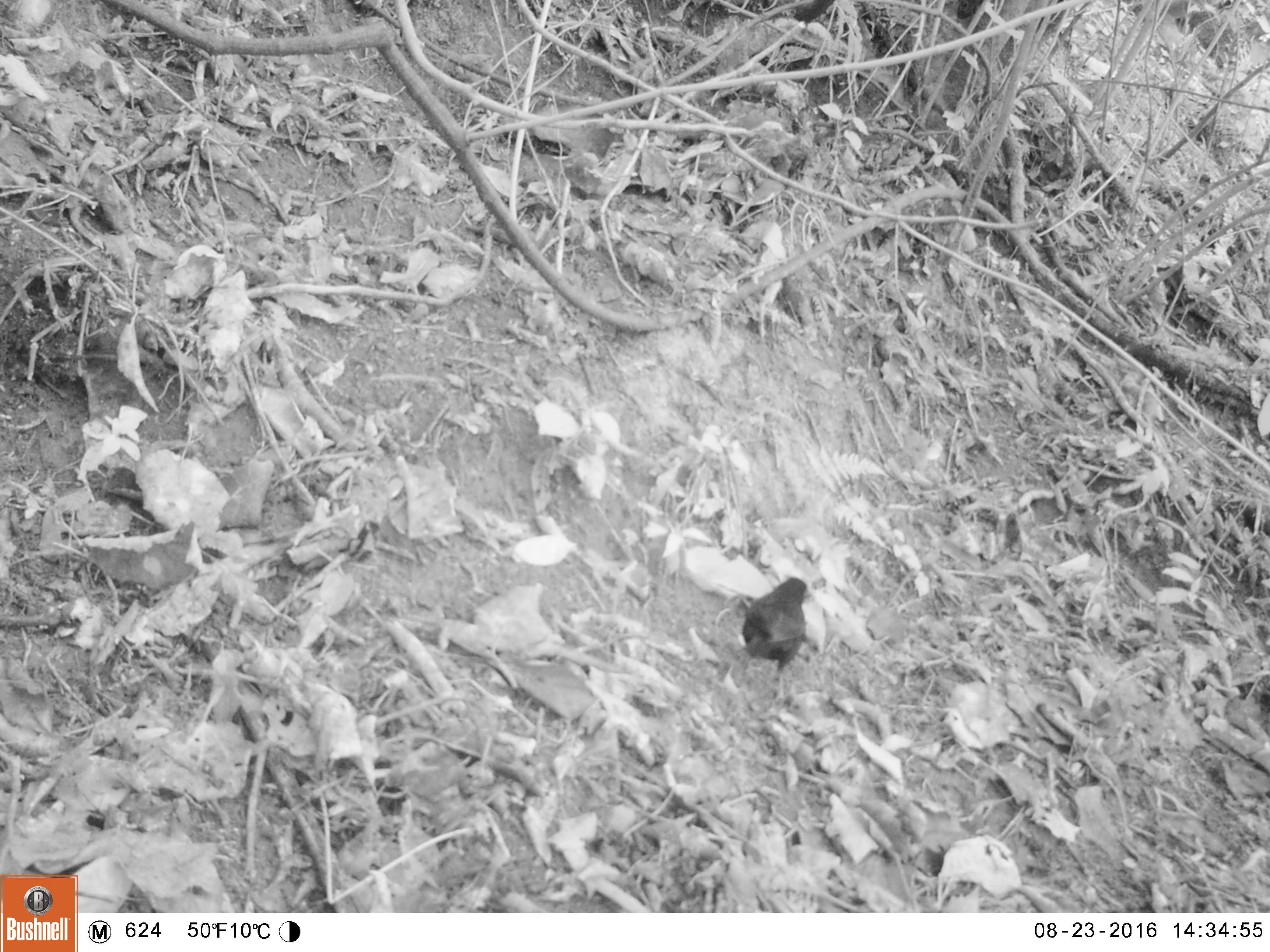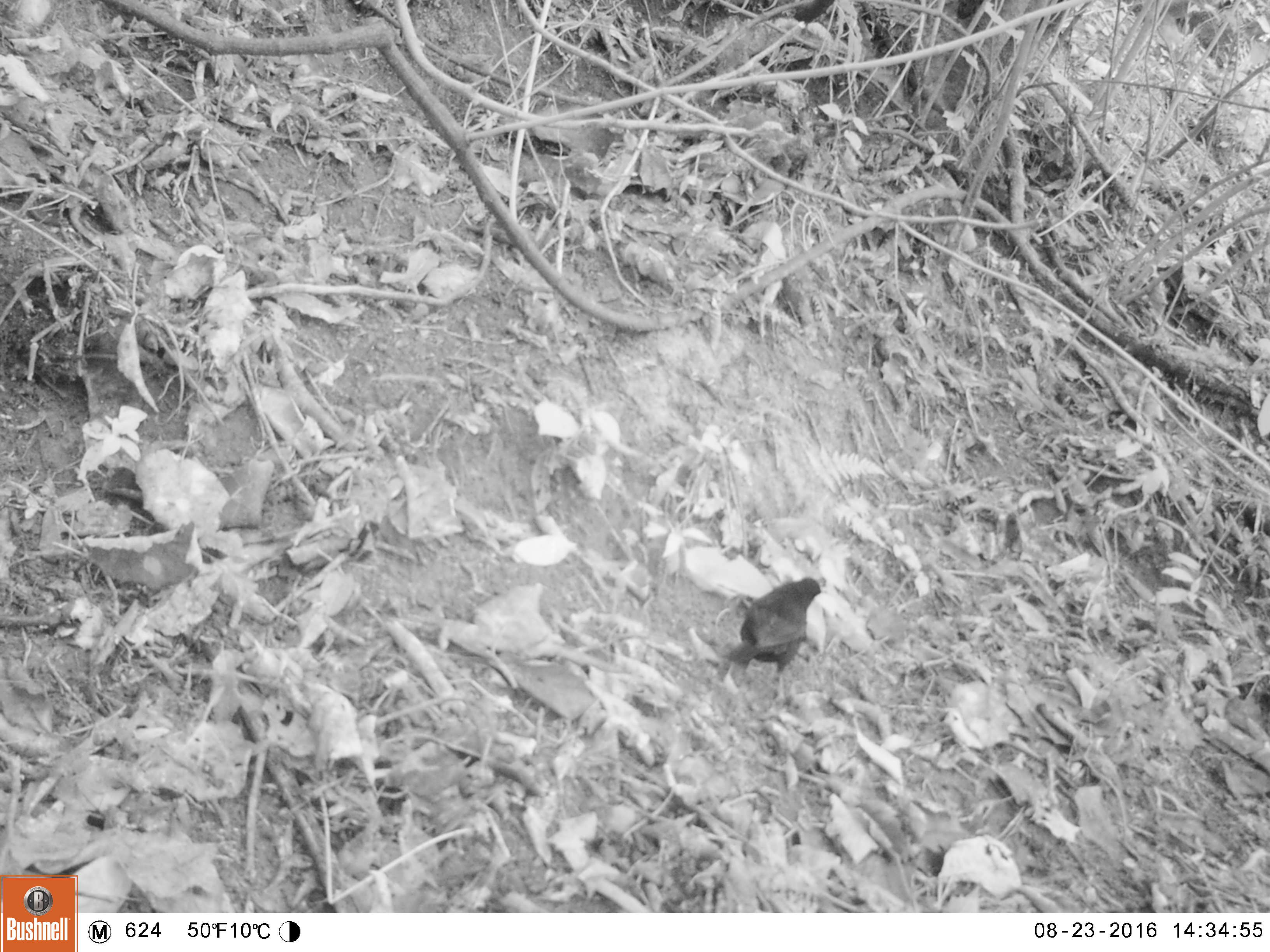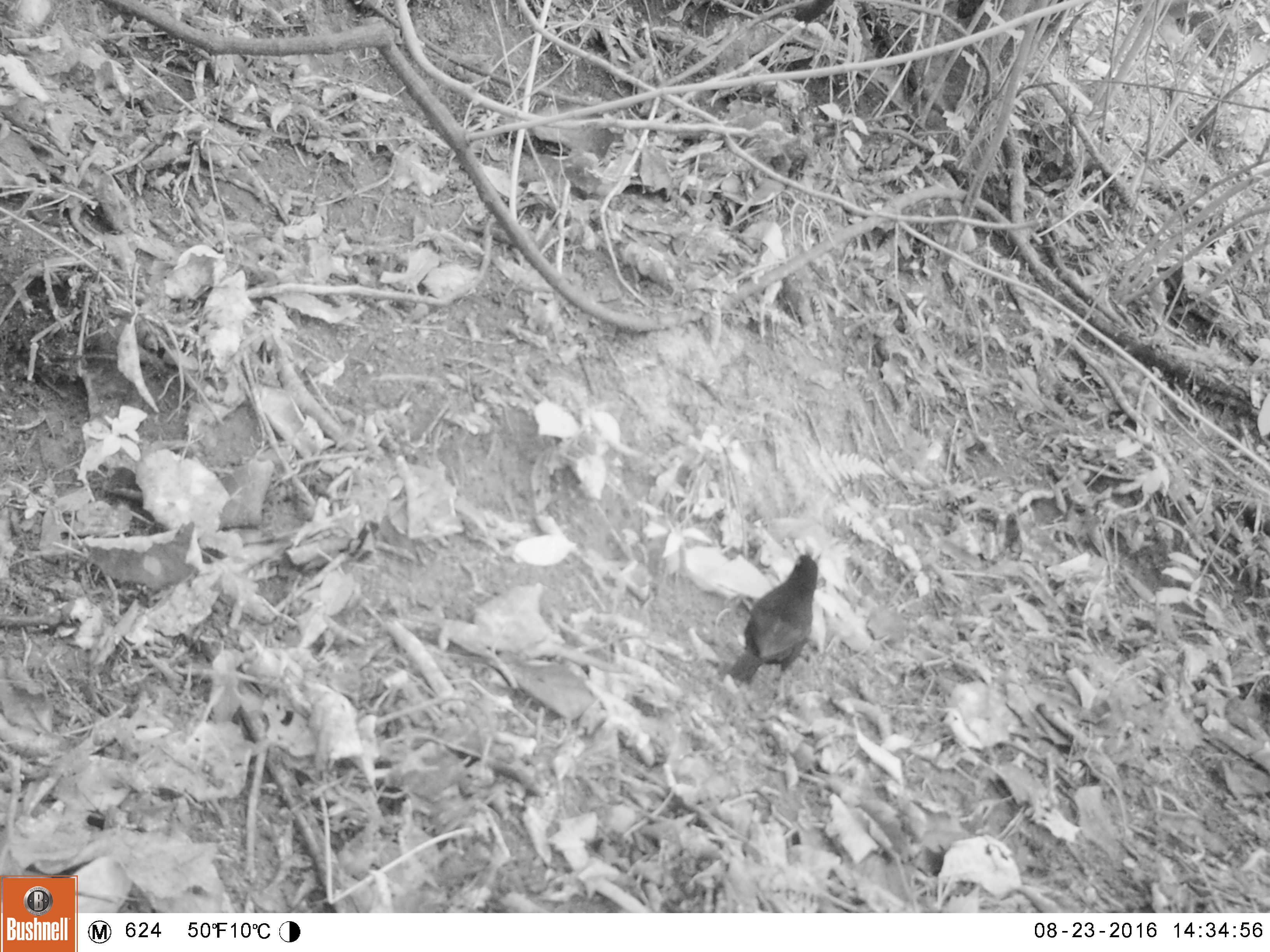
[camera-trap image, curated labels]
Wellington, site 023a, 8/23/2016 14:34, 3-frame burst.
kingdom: Animalia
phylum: Chordata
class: Aves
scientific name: Aves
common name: bird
Bird (Aves).